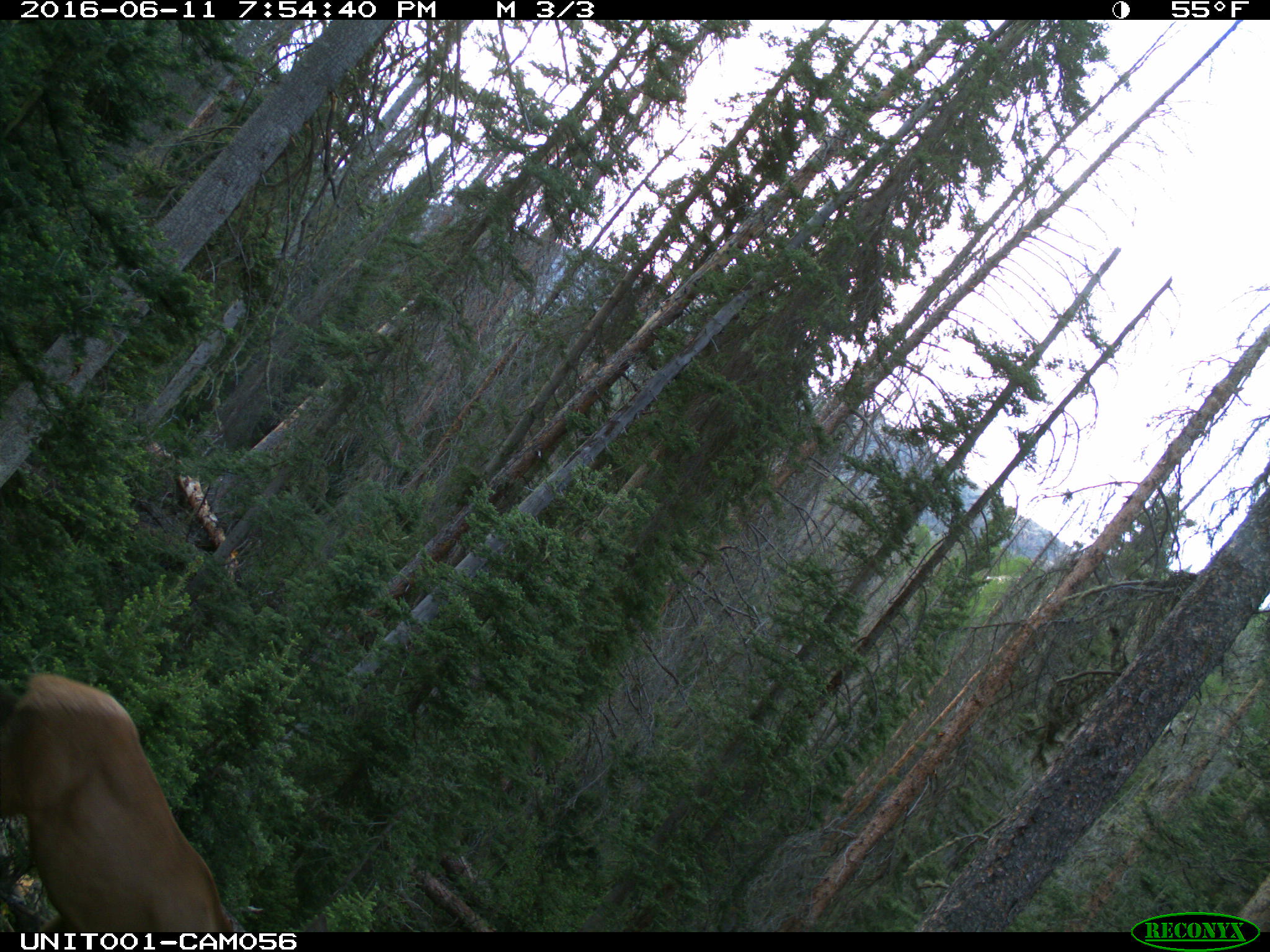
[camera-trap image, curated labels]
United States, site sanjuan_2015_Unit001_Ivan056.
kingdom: Animalia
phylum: Chordata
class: Mammalia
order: Artiodactyla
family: Cervidae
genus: Cervus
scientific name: Cervus elaphus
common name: red deer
Cervus elaphus (red deer).